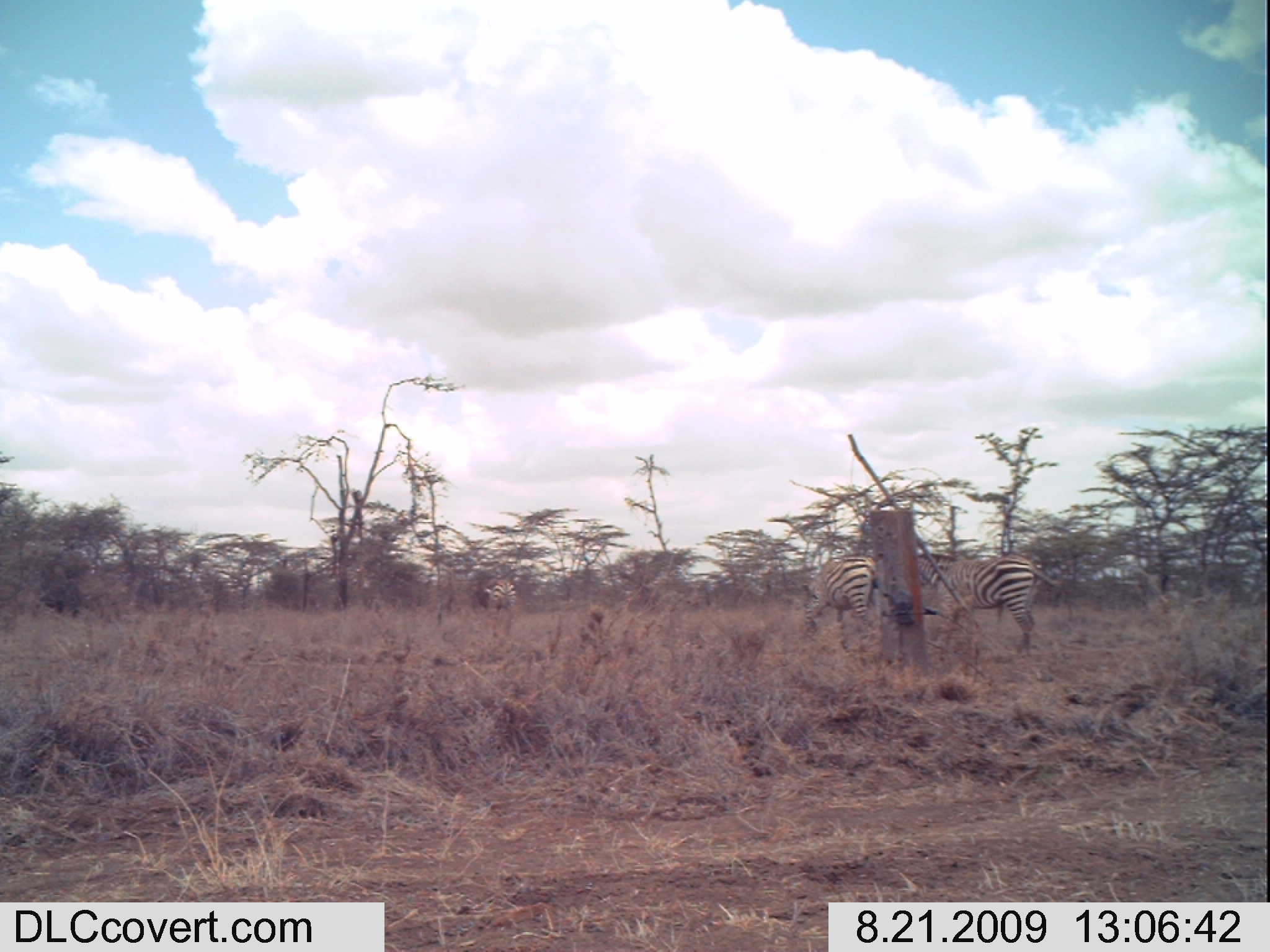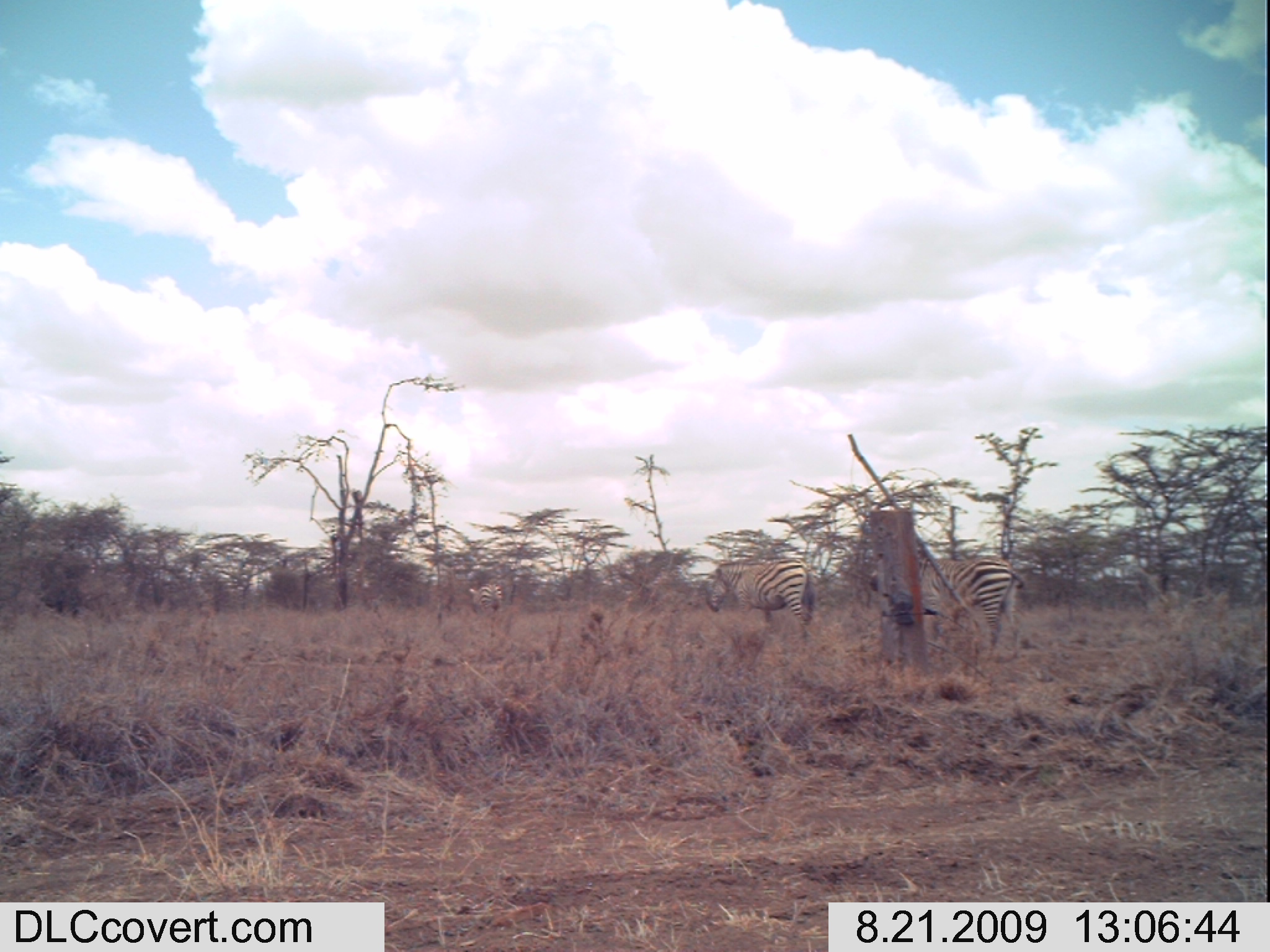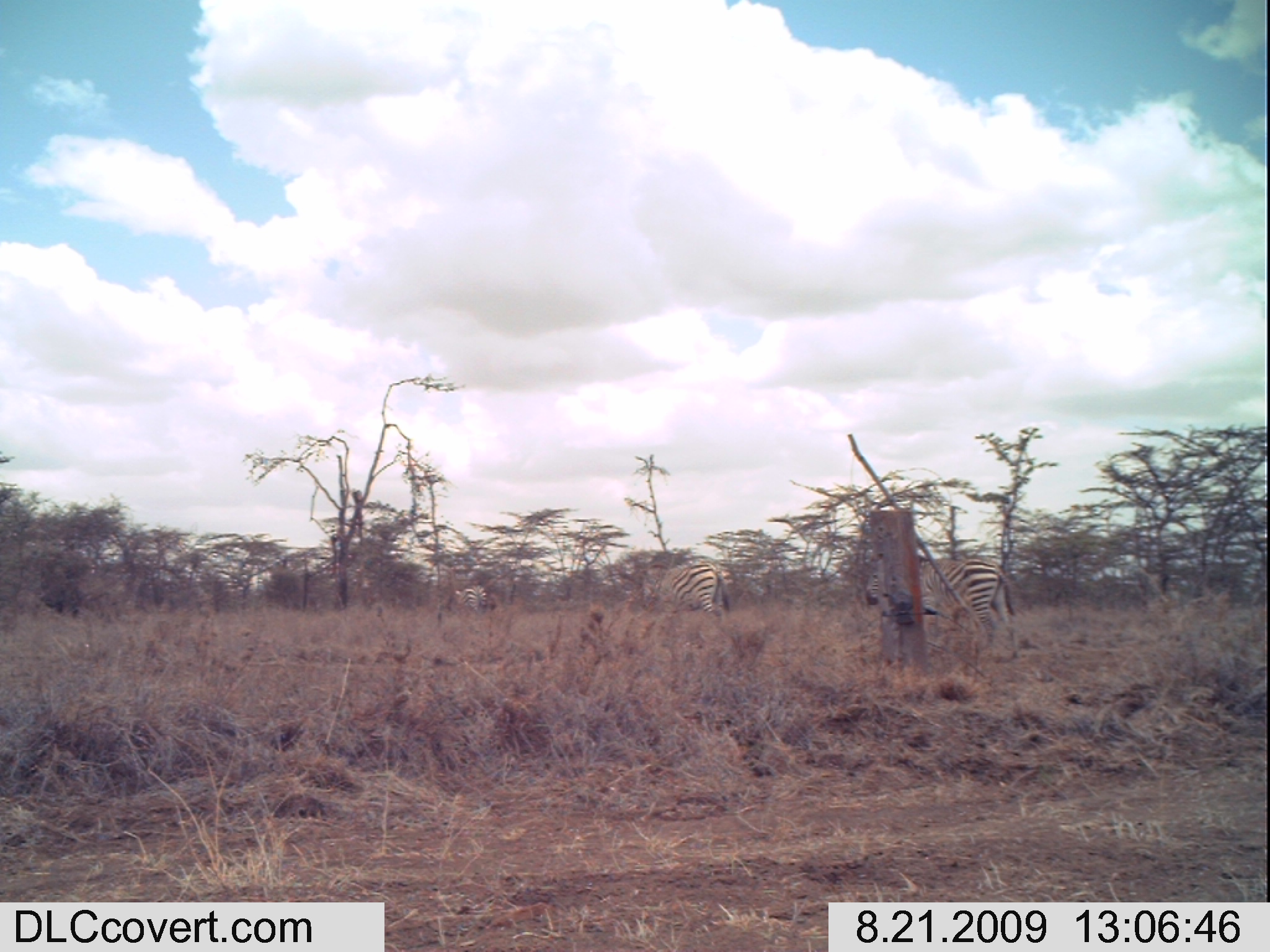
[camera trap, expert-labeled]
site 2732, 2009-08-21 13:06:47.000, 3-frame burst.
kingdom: Animalia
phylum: Chordata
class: Mammalia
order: Perissodactyla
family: Equidae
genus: Equus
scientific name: Equus quagga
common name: plains zebra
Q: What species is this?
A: Equus quagga (plains zebra).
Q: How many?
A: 3.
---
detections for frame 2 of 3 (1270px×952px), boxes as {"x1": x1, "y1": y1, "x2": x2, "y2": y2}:
equus quagga: {"x1": 868, "y1": 554, "x2": 1023, "y2": 661}; {"x1": 701, "y1": 555, "x2": 815, "y2": 638}; {"x1": 467, "y1": 584, "x2": 503, "y2": 617}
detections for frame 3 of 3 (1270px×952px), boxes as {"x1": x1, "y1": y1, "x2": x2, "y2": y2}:
equus quagga: {"x1": 864, "y1": 553, "x2": 1022, "y2": 658}; {"x1": 641, "y1": 562, "x2": 728, "y2": 618}; {"x1": 452, "y1": 587, "x2": 487, "y2": 615}